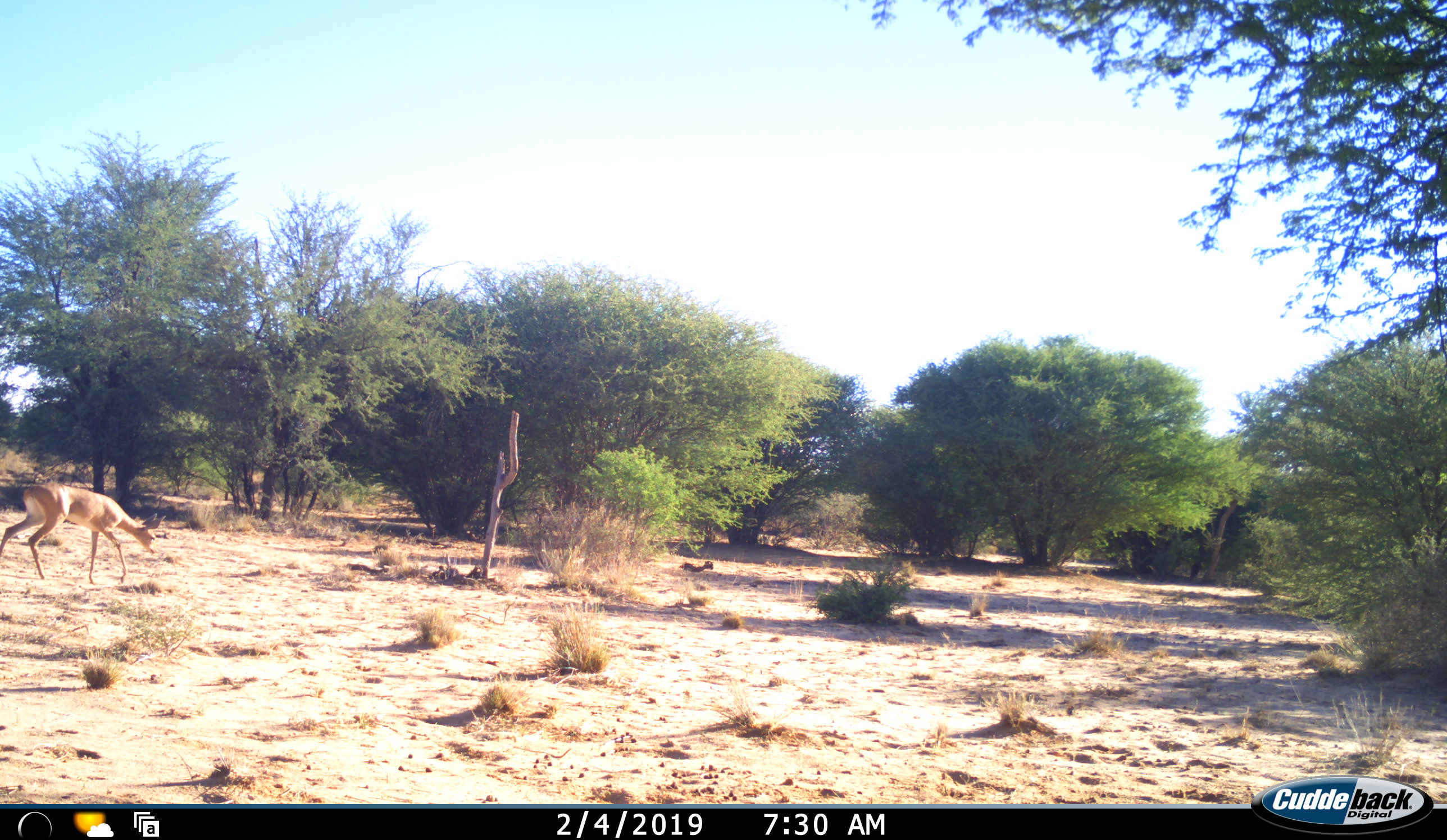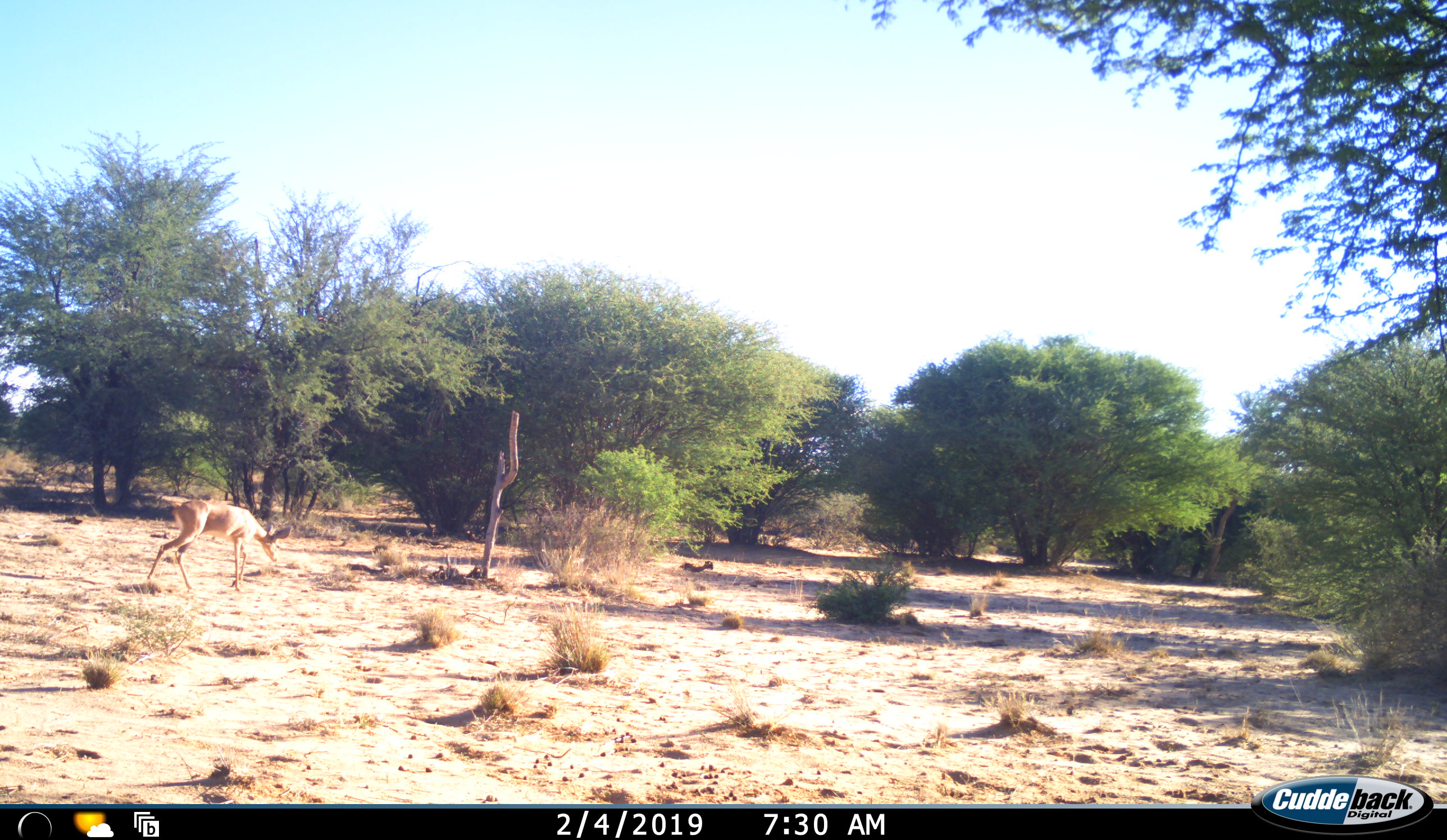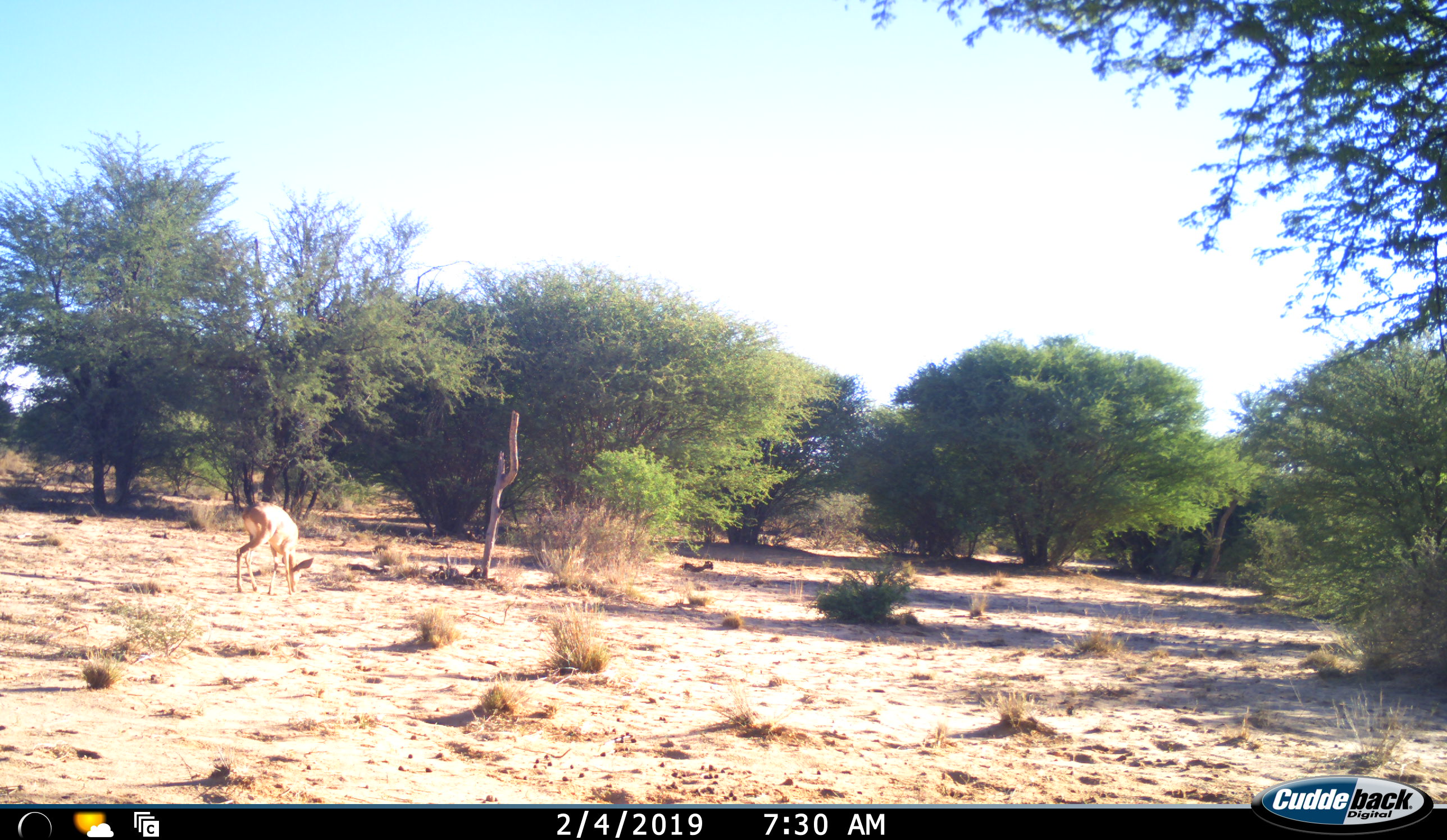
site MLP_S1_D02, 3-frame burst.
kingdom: Animalia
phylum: Chordata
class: Mammalia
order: Artiodactyla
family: Bovidae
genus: Raphicerus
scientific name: Raphicerus campestris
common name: steenbok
Steenbok (Raphicerus campestris), count 1. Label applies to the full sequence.